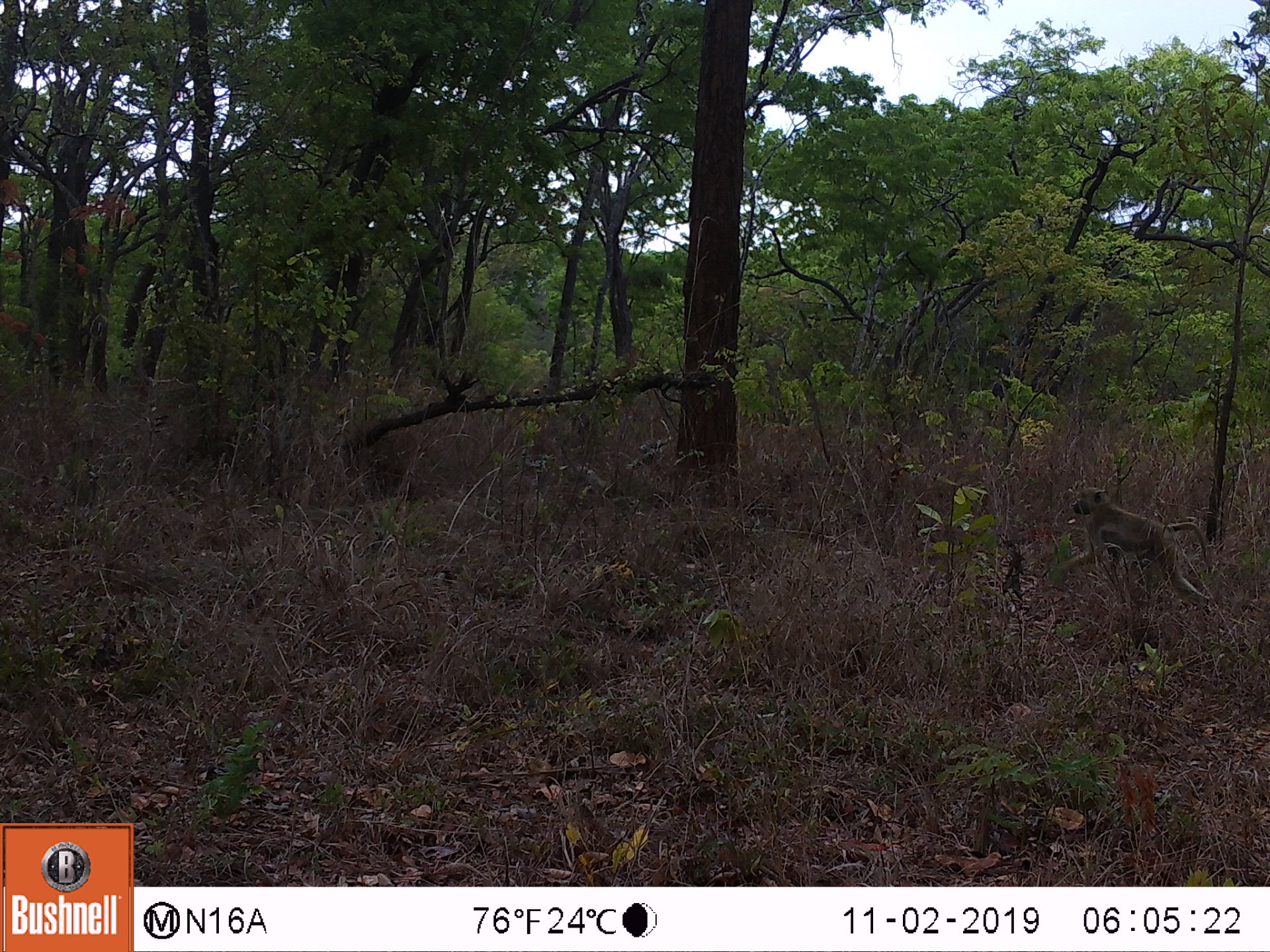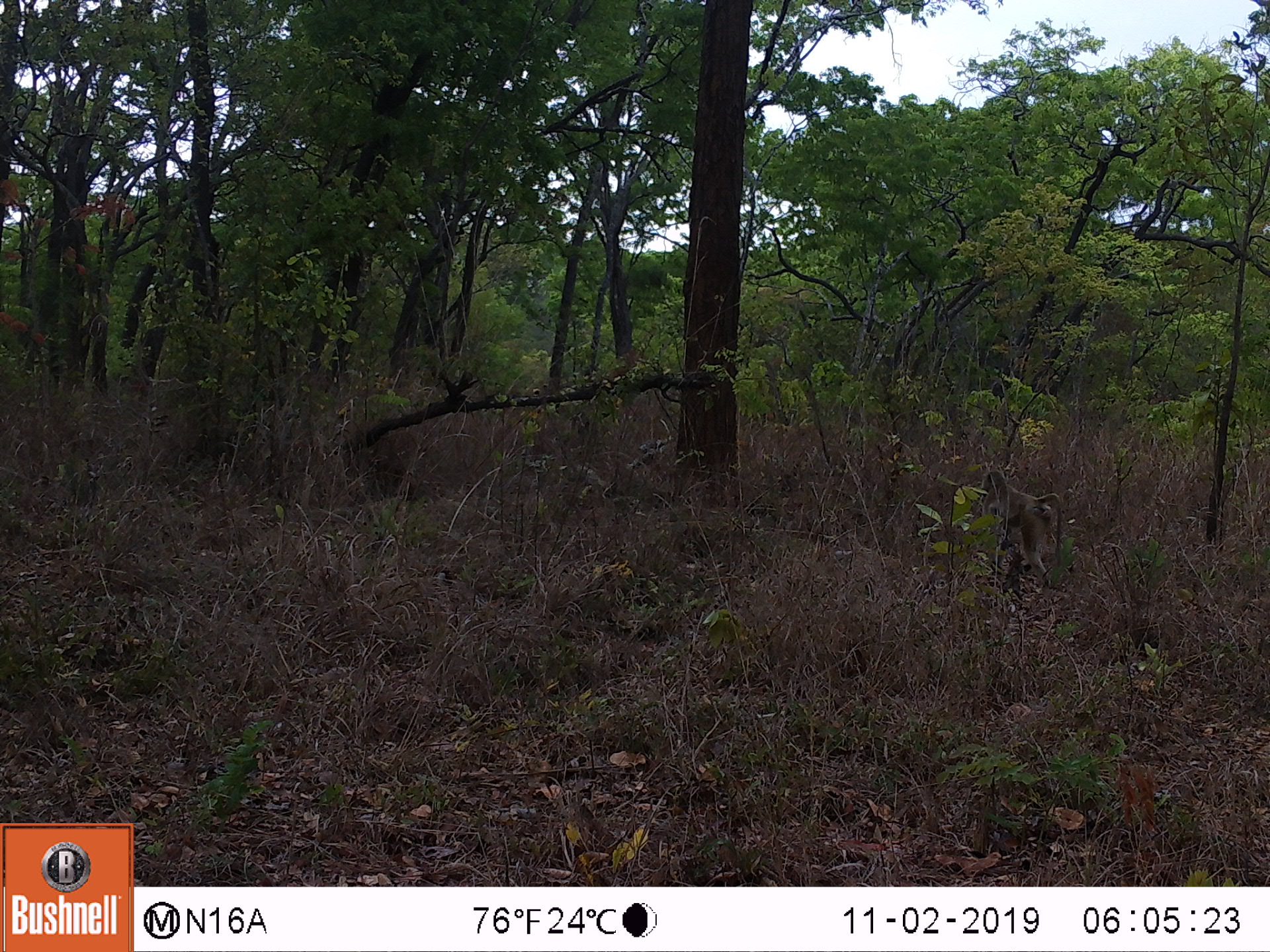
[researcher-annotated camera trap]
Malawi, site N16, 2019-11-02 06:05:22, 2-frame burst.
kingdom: Animalia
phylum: Chordata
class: Mammalia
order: Primates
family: Cercopithecidae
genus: Papio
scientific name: Papio cynocephalus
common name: yellow baboon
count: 1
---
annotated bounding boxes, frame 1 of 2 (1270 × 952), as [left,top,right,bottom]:
yellow baboon: [1048,485,1223,620]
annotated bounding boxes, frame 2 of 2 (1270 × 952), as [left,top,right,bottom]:
yellow baboon: [977,466,1068,578]